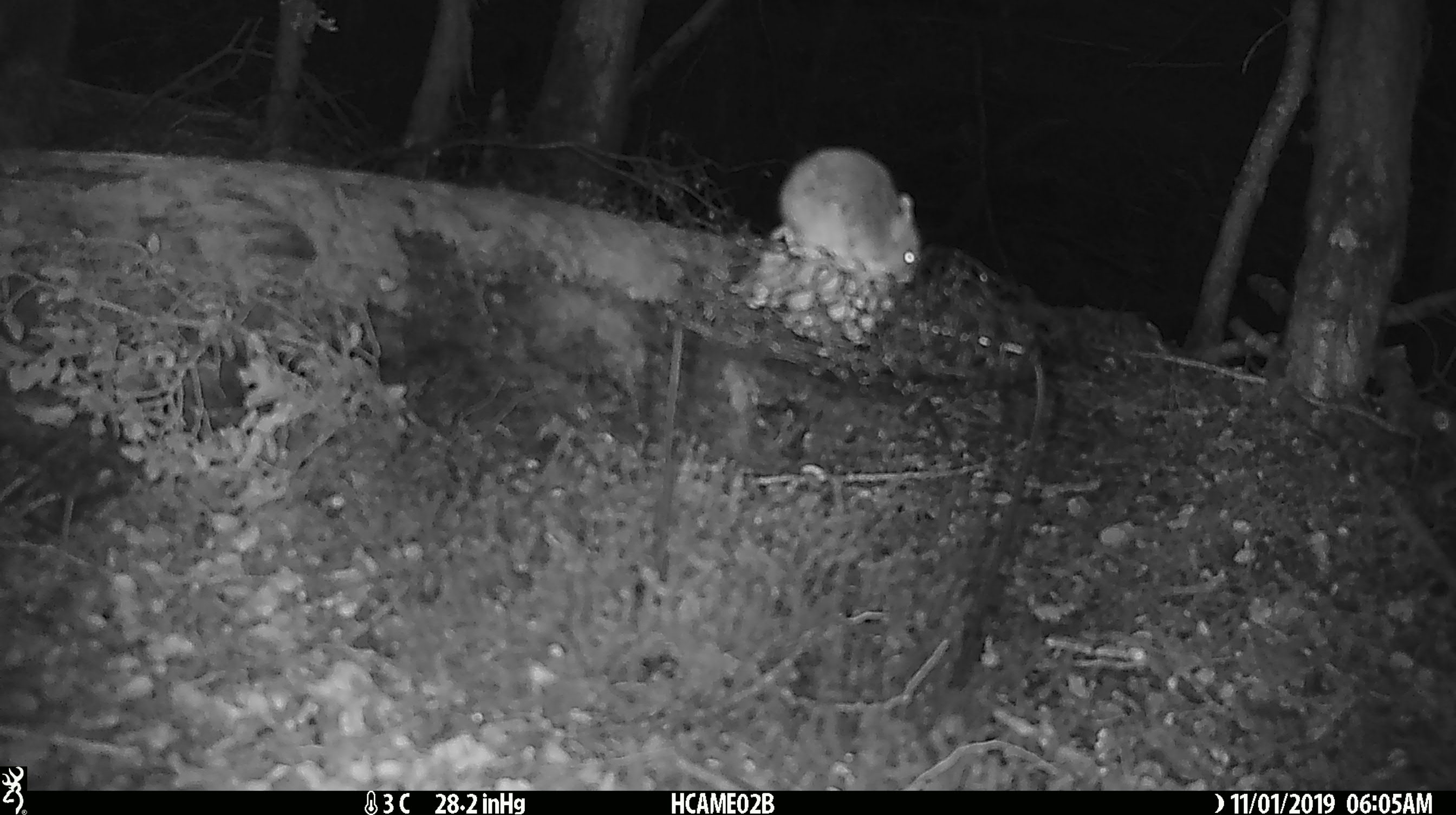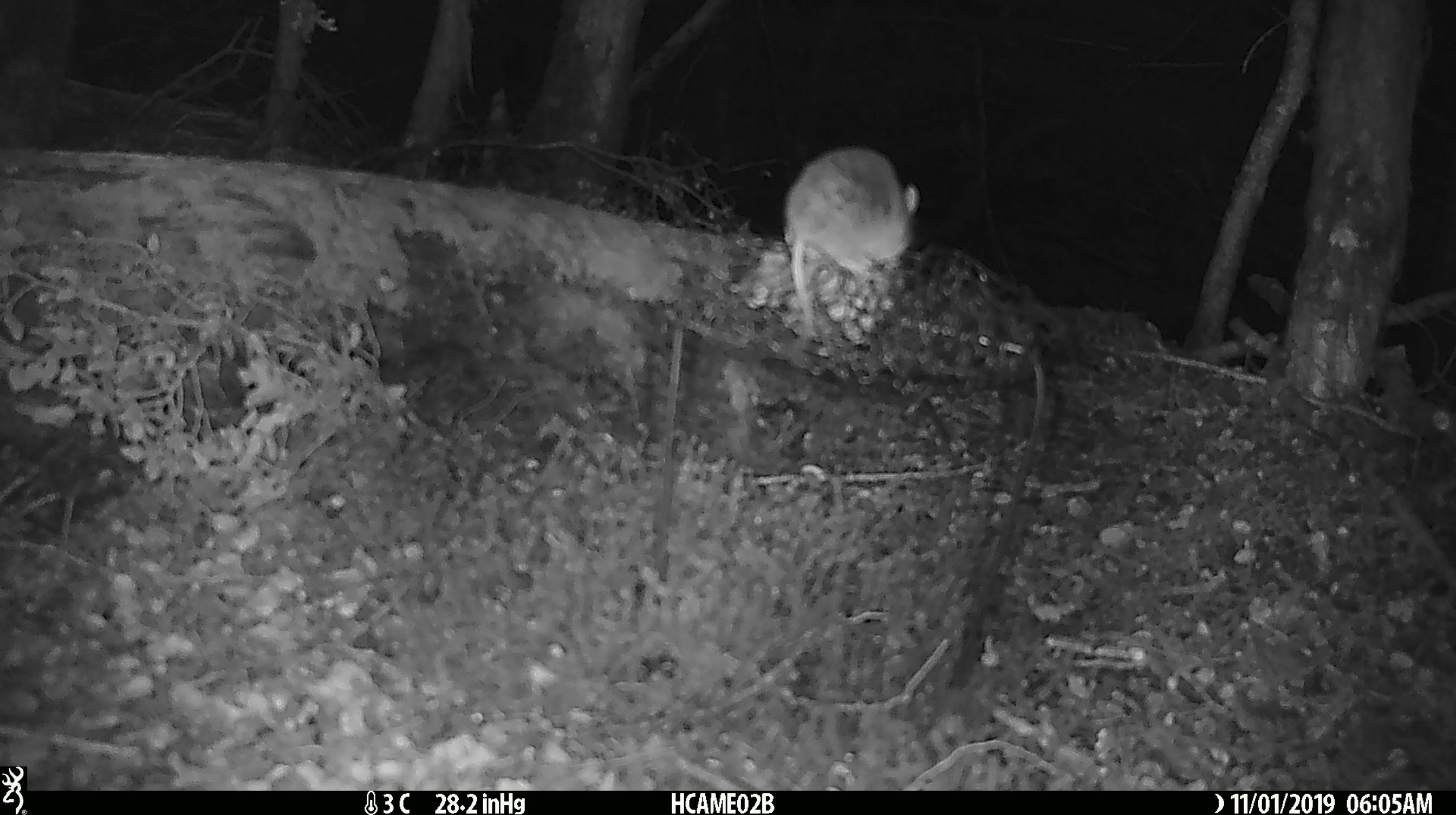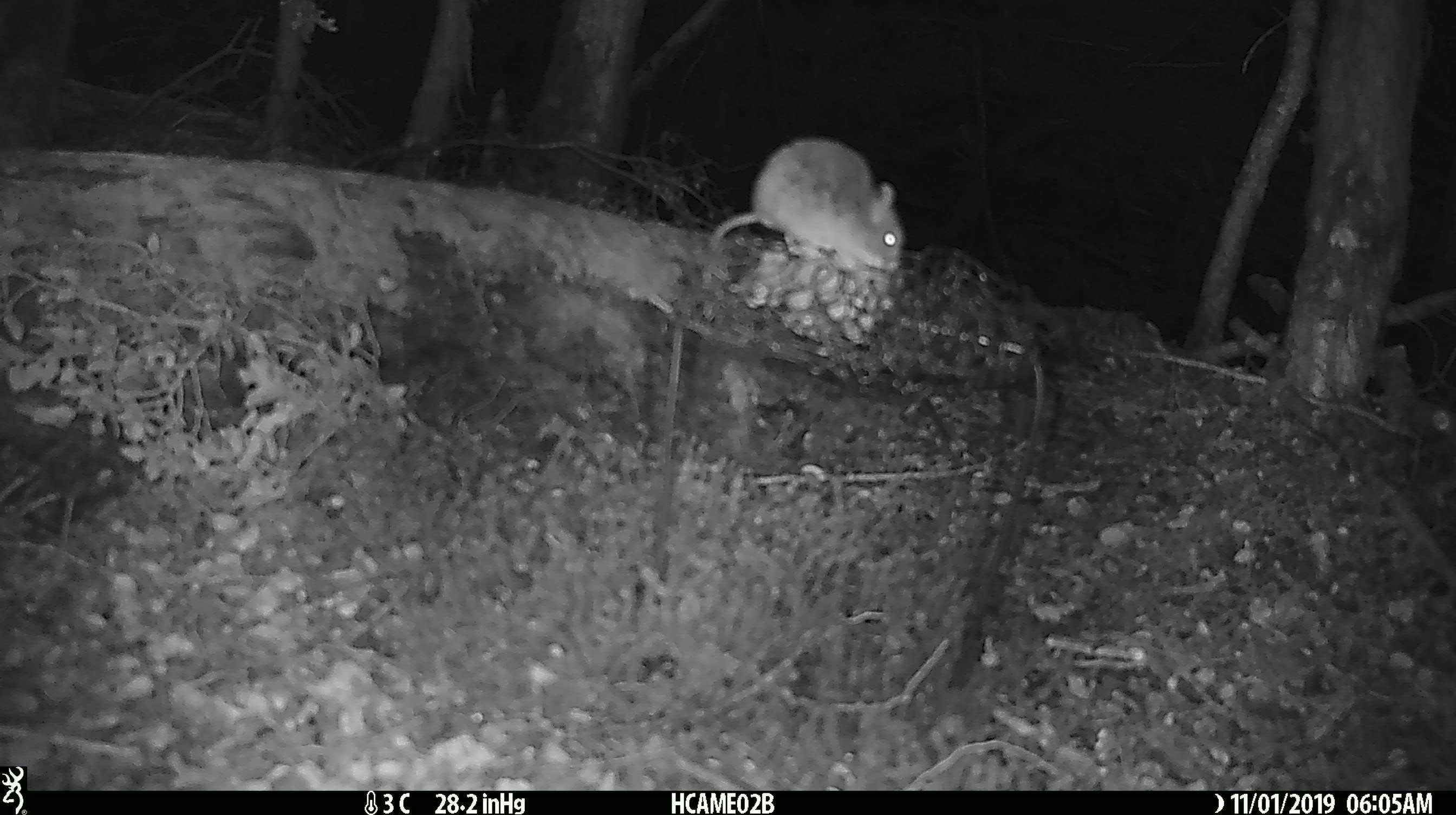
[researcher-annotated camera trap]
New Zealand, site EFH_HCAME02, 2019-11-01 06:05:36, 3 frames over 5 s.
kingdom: Animalia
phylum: Chordata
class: Mammalia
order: Rodentia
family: Muridae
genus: Mus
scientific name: Mus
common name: mouse